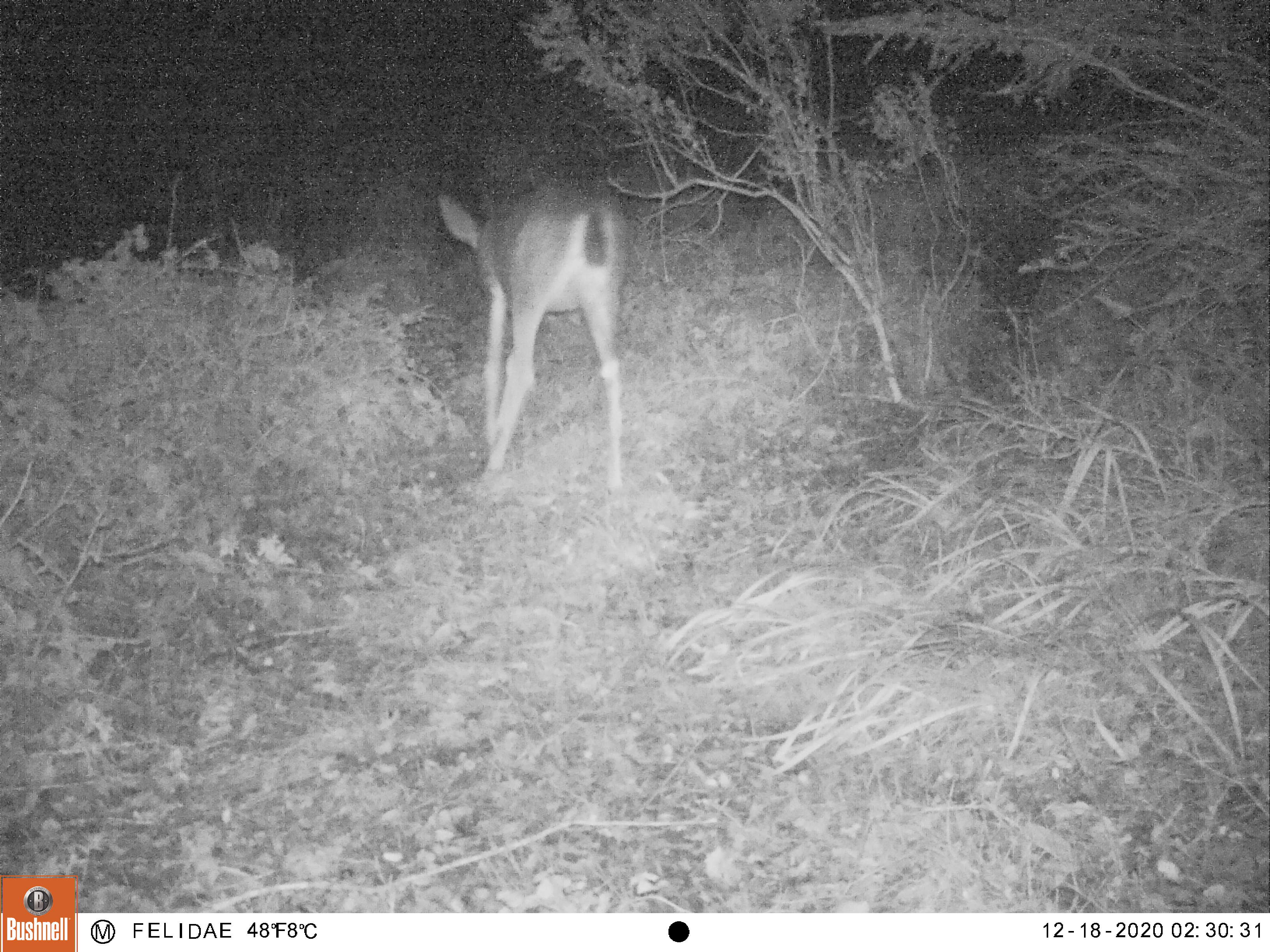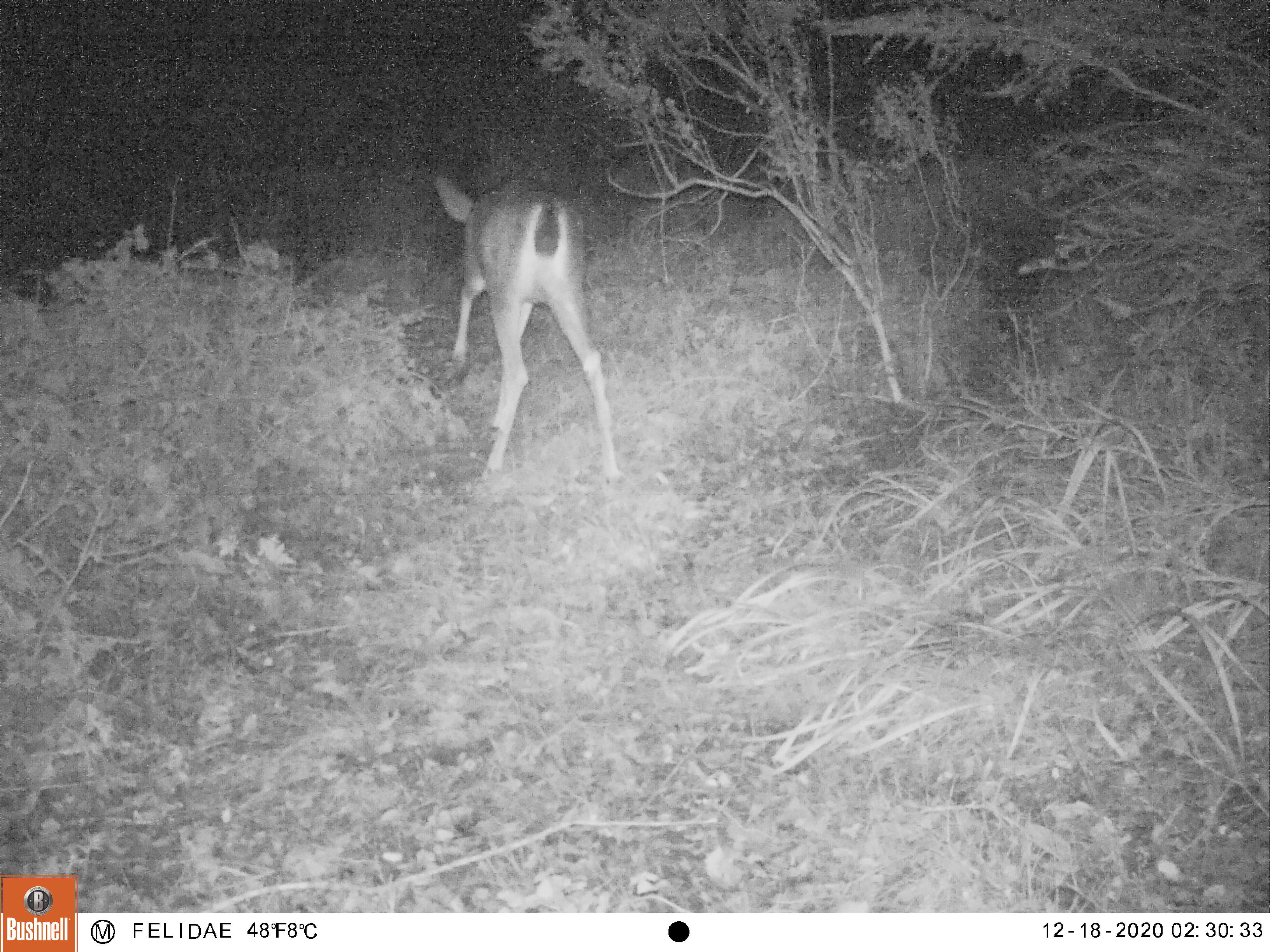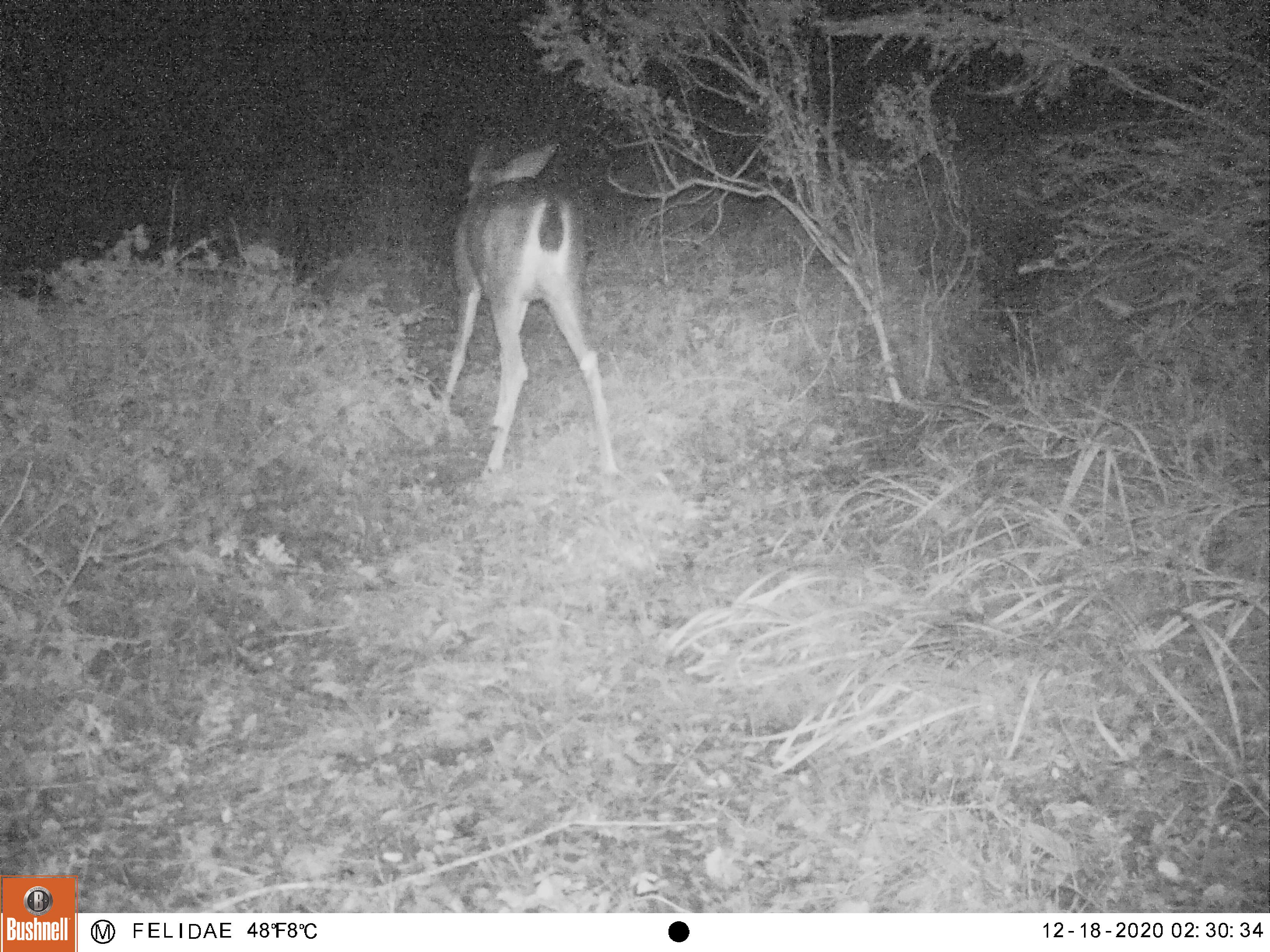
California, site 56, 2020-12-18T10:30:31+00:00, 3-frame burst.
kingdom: Animalia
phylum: Chordata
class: Mammalia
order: Artiodactyla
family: Cervidae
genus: Odocoileus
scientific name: Odocoileus hemionus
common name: mule deer